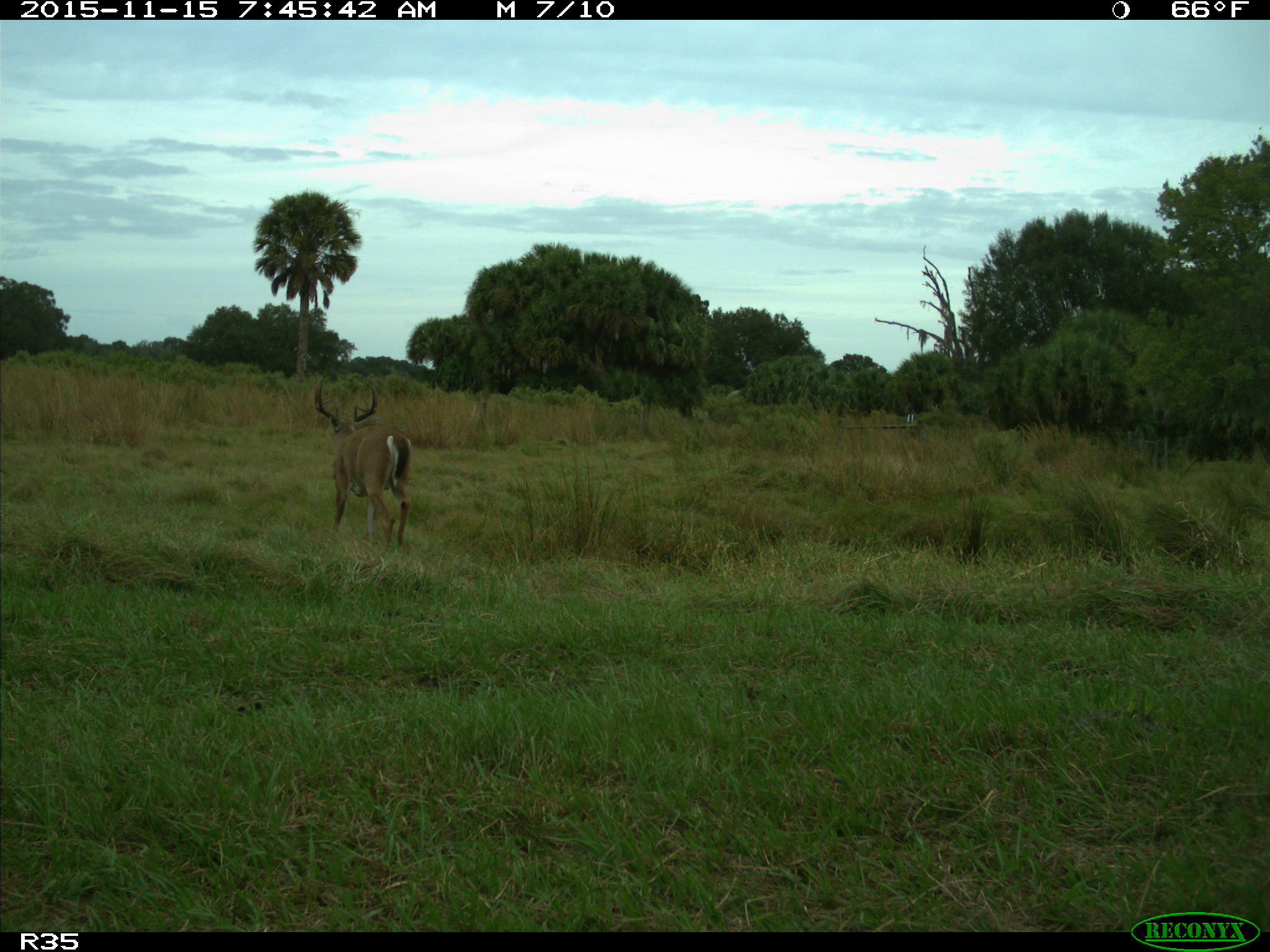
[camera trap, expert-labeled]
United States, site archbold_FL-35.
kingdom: Animalia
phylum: Chordata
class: Mammalia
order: Artiodactyla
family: Cervidae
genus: Odocoileus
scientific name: Odocoileus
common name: deer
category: unidentified deer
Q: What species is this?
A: Unidentified deer (deer) (Odocoileus).